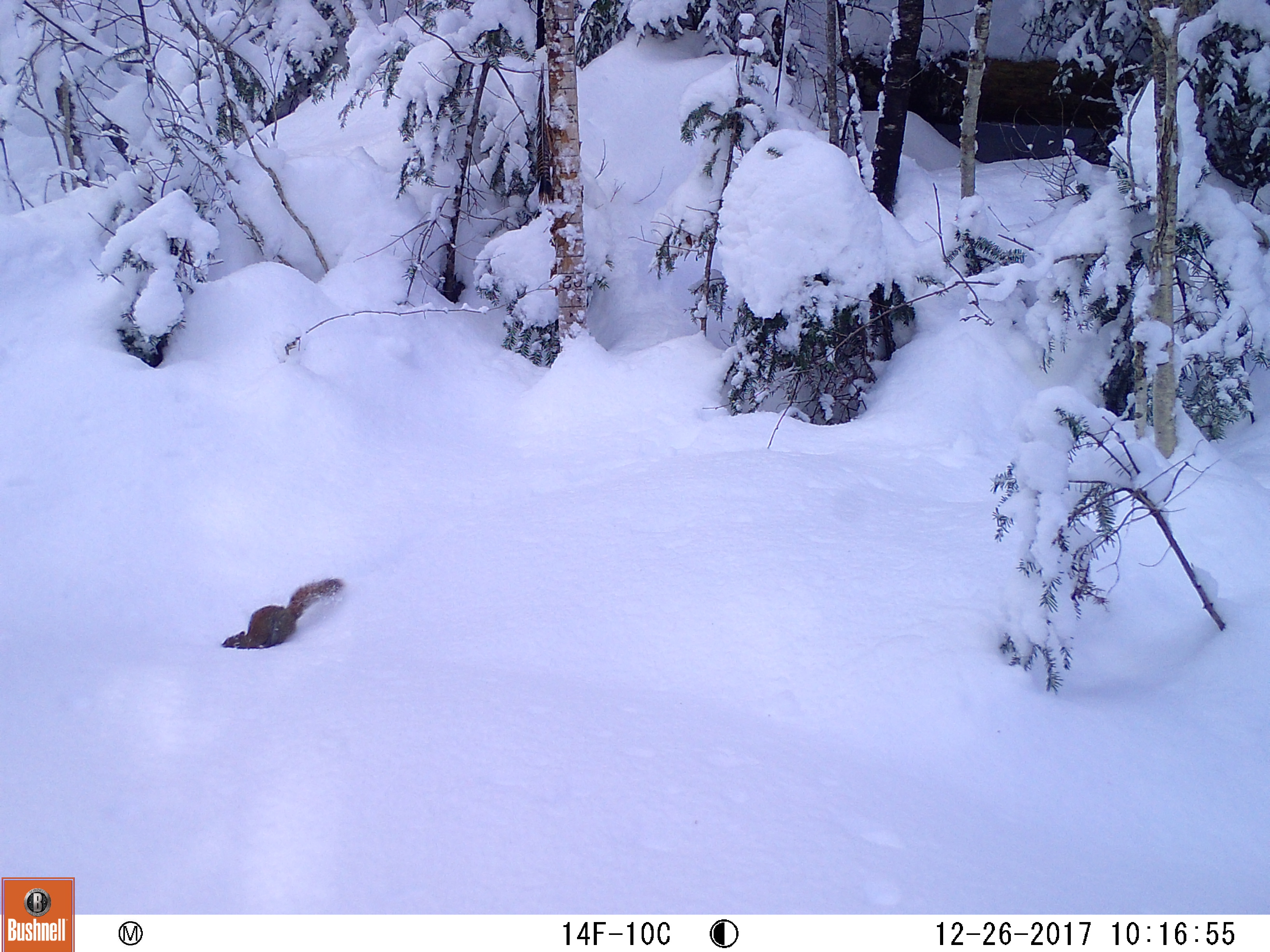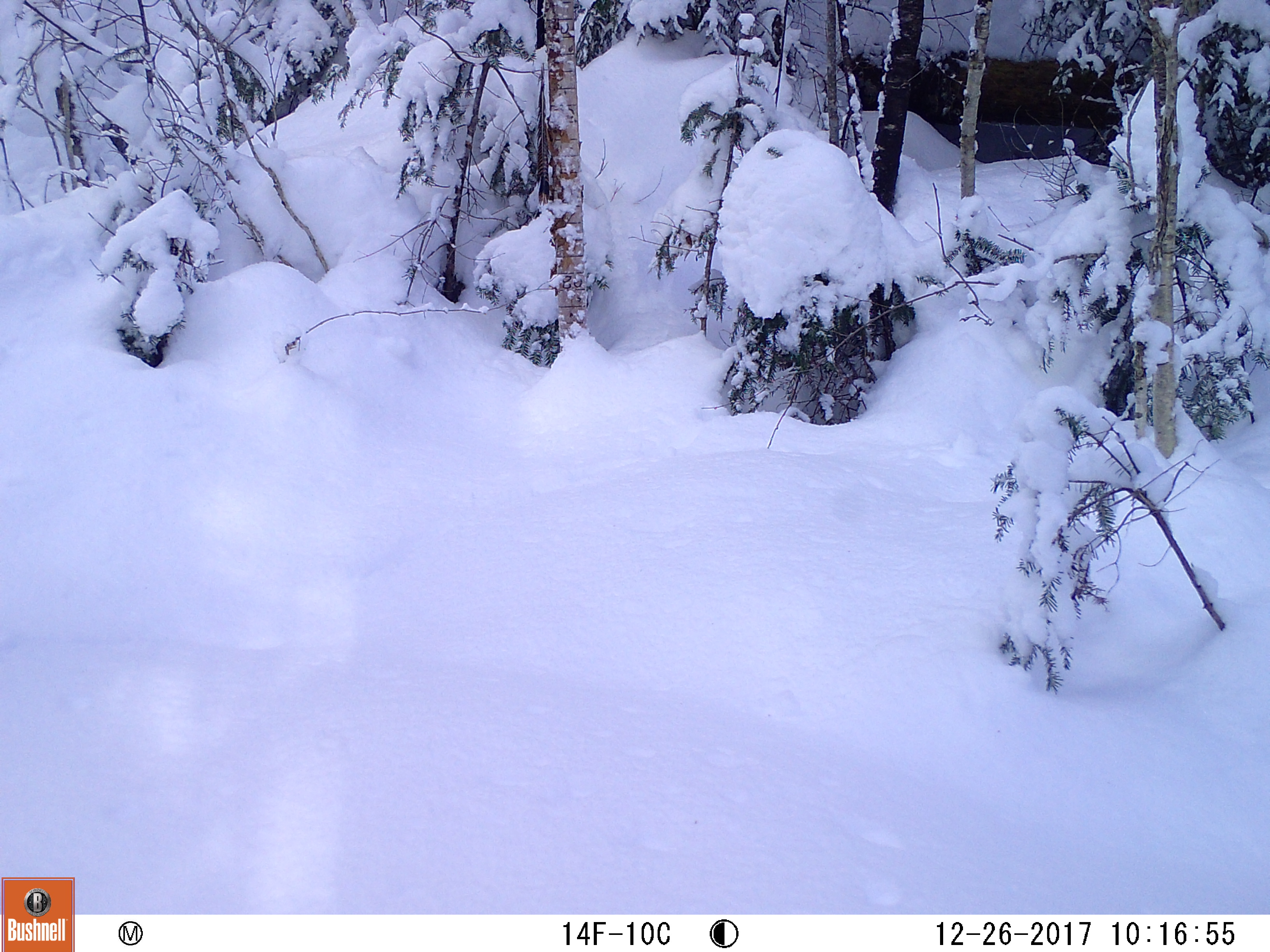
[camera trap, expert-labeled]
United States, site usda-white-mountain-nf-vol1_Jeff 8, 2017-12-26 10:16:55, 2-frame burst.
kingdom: Animalia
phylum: Chordata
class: Mammalia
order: Rodentia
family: Sciuridae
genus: Tamiasciurus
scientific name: Tamiasciurus hudsonicus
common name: red squirrel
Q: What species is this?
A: Red squirrel (Tamiasciurus hudsonicus).